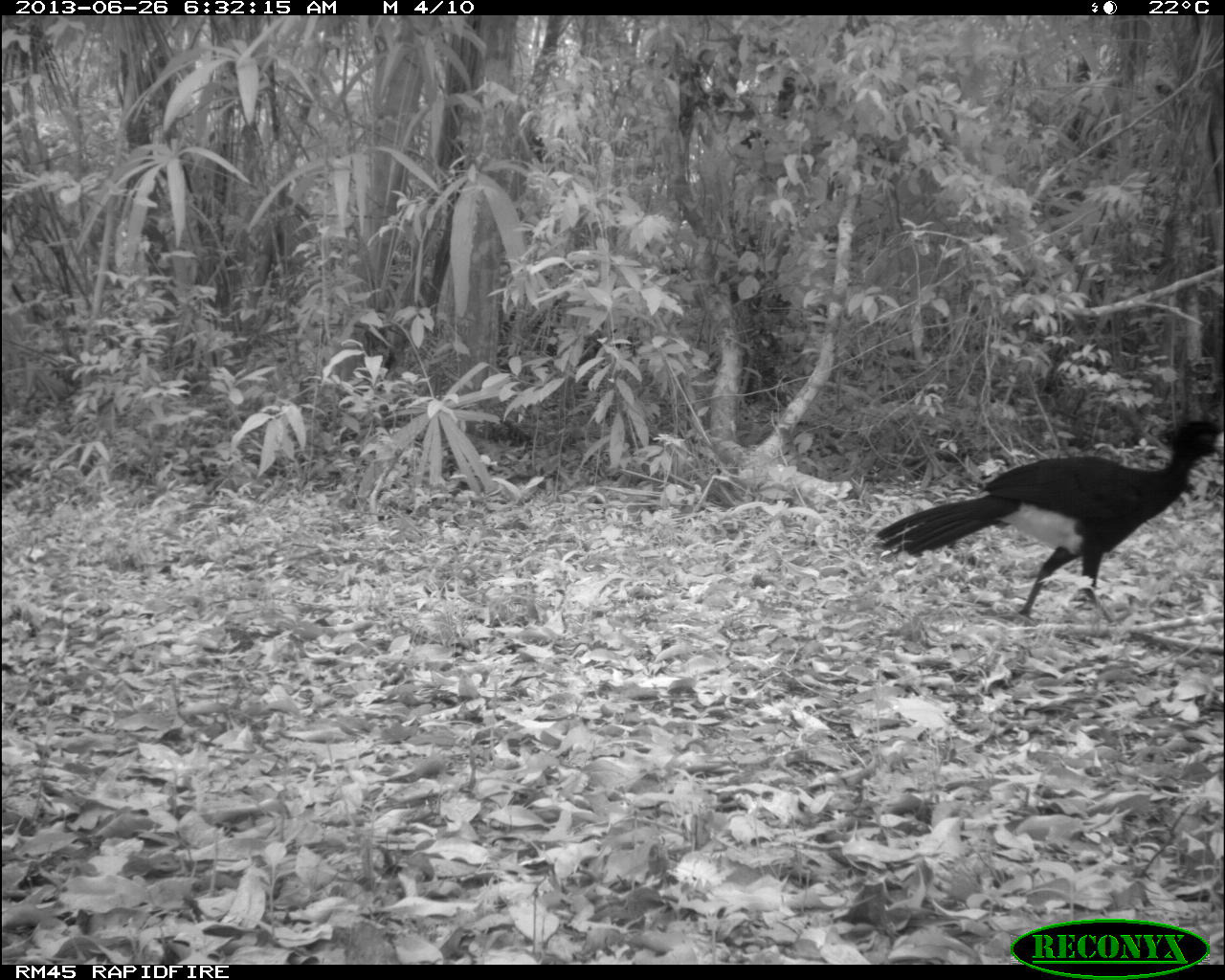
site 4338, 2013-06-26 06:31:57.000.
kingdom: Animalia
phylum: Chordata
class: Aves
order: Galliformes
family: Cracidae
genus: Crax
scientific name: Crax rubra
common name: great curassow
Crax rubra (great curassow), count 1, sex male.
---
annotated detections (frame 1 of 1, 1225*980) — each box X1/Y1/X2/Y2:
crax rubra: 872/413/1225/629